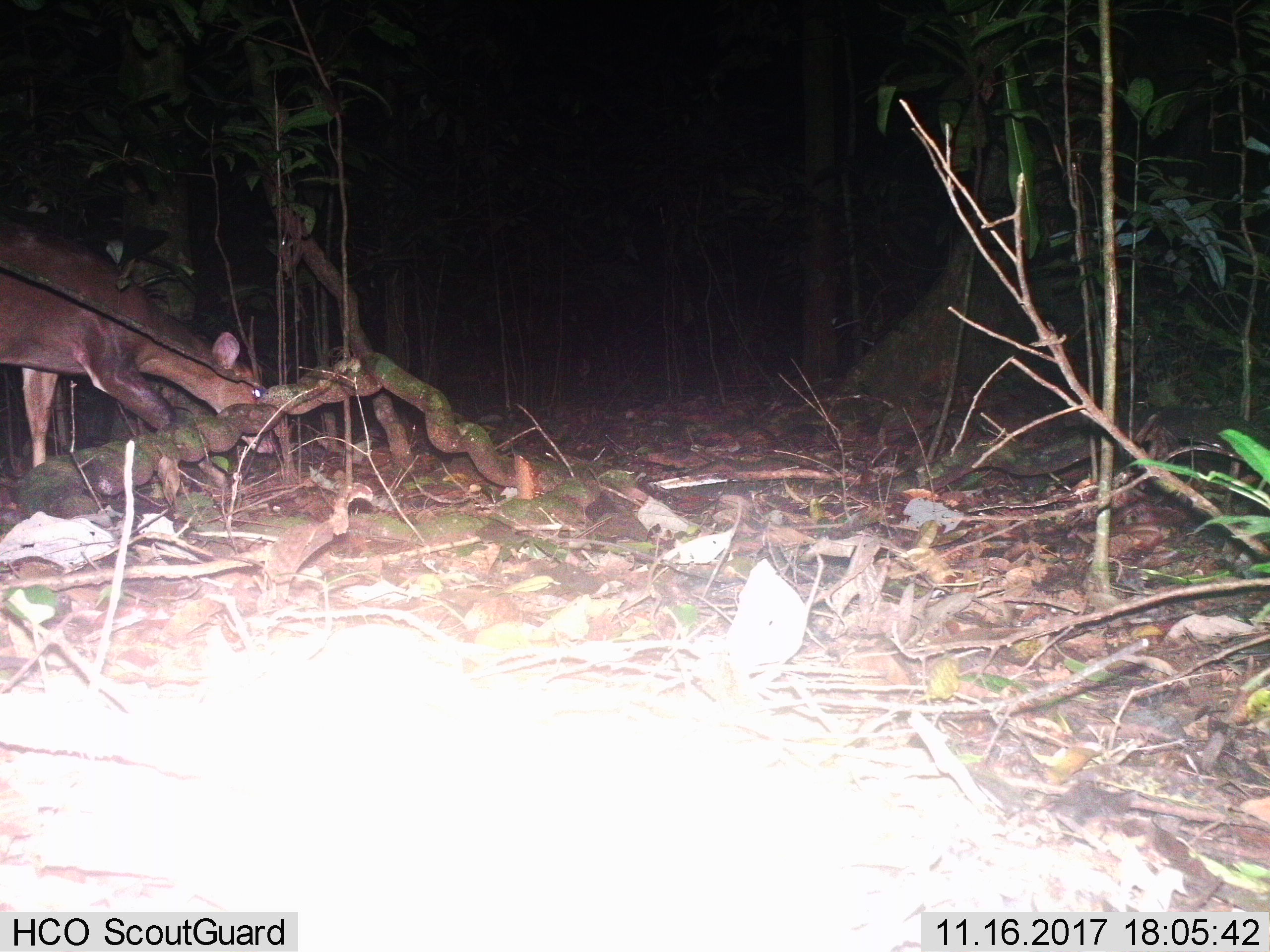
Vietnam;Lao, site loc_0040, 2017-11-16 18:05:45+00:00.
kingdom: Animalia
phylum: Chordata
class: Mammalia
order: Artiodactyla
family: Cervidae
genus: Muntiacus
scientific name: Muntiacus vuquangensis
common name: large-antlered muntjac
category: large antlered muntjac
Large antlered muntjac (large-antlered muntjac) (Muntiacus vuquangensis). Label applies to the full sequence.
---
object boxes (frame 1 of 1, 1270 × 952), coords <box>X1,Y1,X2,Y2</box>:
large antlered muntjac: <box>0,215,276,488</box>